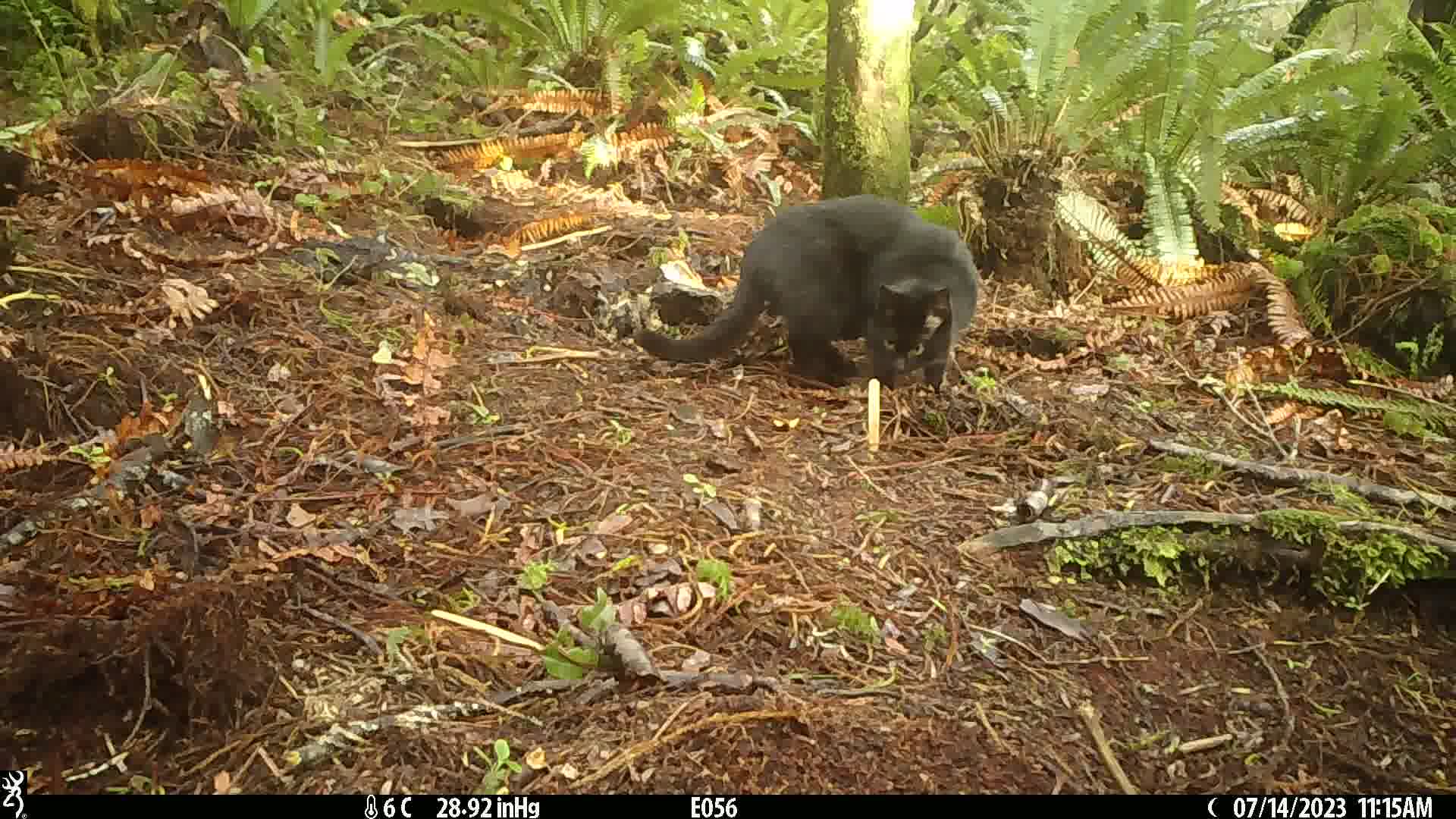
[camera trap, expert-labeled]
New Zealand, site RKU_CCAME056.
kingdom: Animalia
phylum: Chordata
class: Mammalia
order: Carnivora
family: Felidae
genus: Felis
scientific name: Felis catus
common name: domestic cat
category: cat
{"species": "cat (domestic cat) (Felis catus)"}